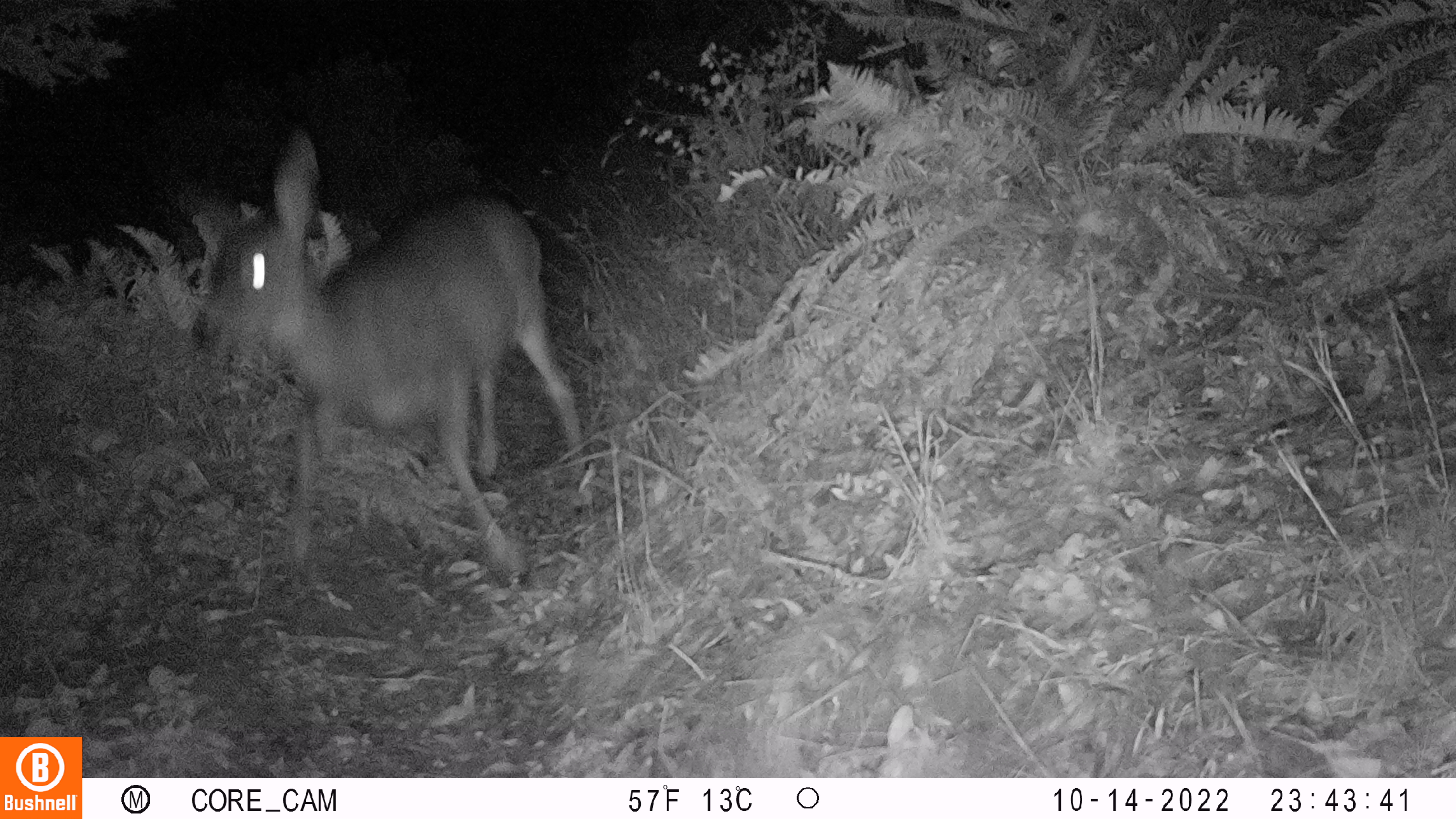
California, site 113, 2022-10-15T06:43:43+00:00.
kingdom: Animalia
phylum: Chordata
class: Mammalia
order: Artiodactyla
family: Cervidae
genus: Odocoileus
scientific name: Odocoileus hemionus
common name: mule deer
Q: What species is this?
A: Mule deer (Odocoileus hemionus).